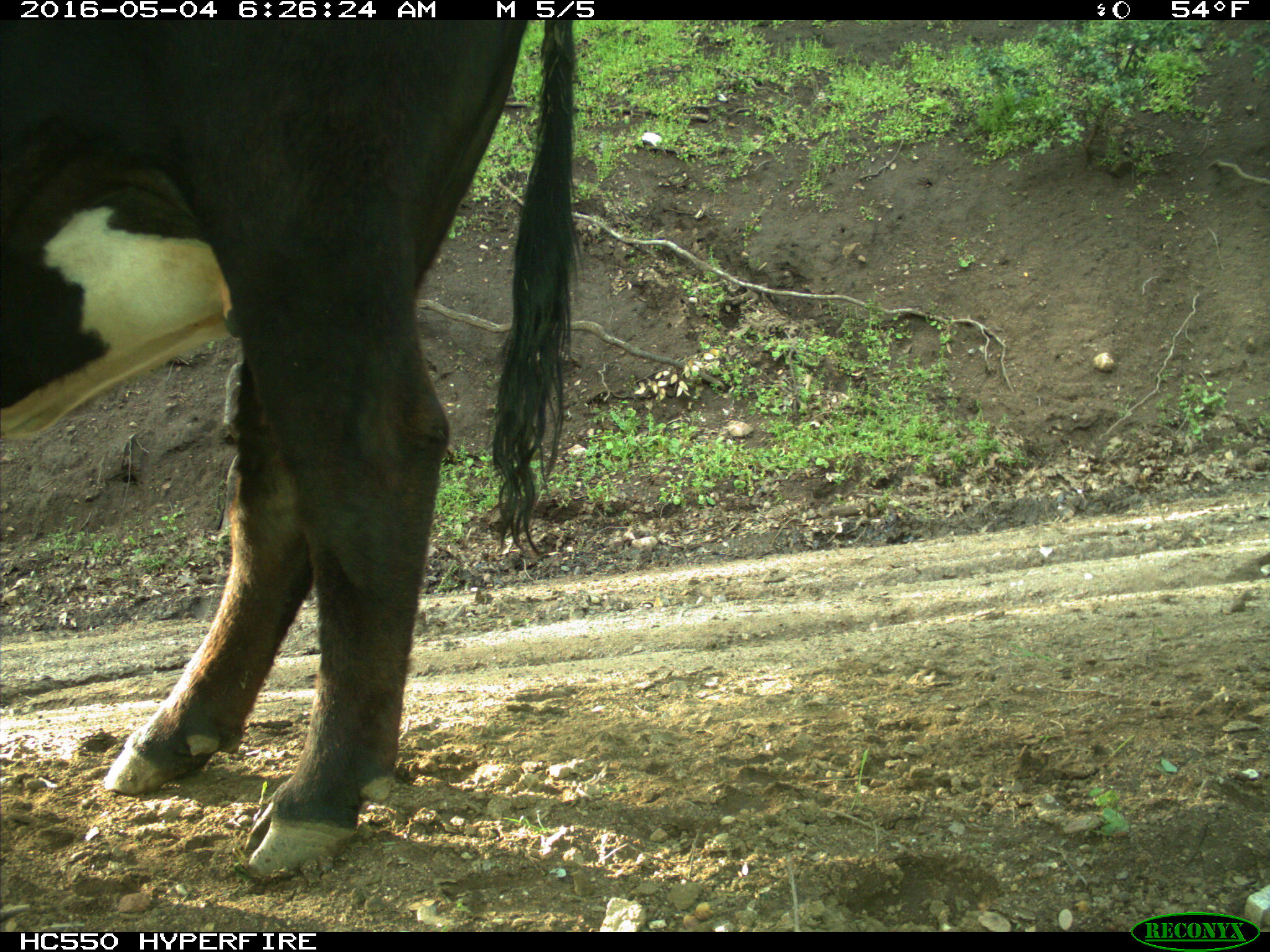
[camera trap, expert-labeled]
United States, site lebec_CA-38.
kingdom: Animalia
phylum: Chordata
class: Mammalia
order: Artiodactyla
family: Bovidae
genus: Bos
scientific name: Bos taurus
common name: domestic cow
Bos taurus (domestic cow).